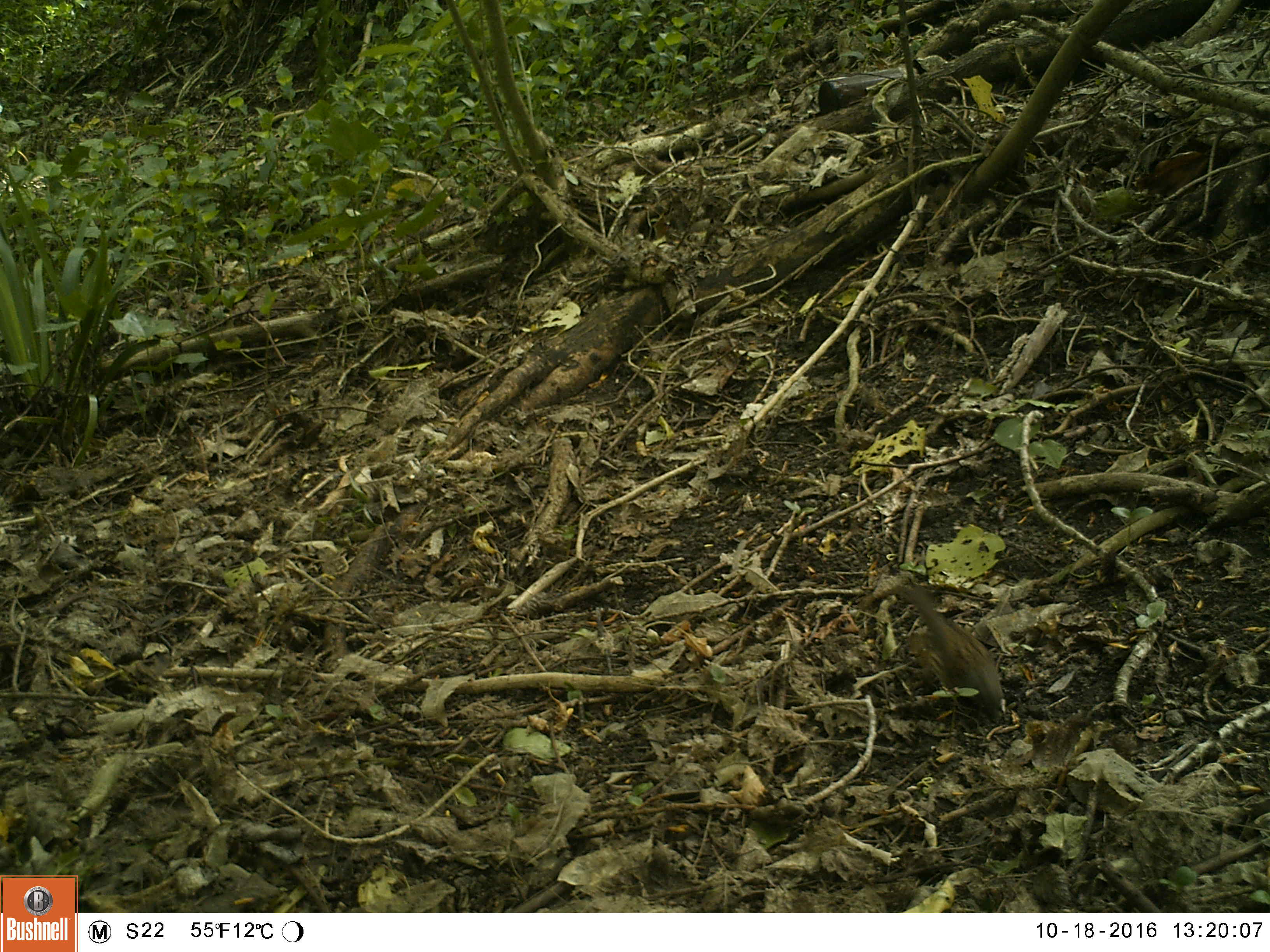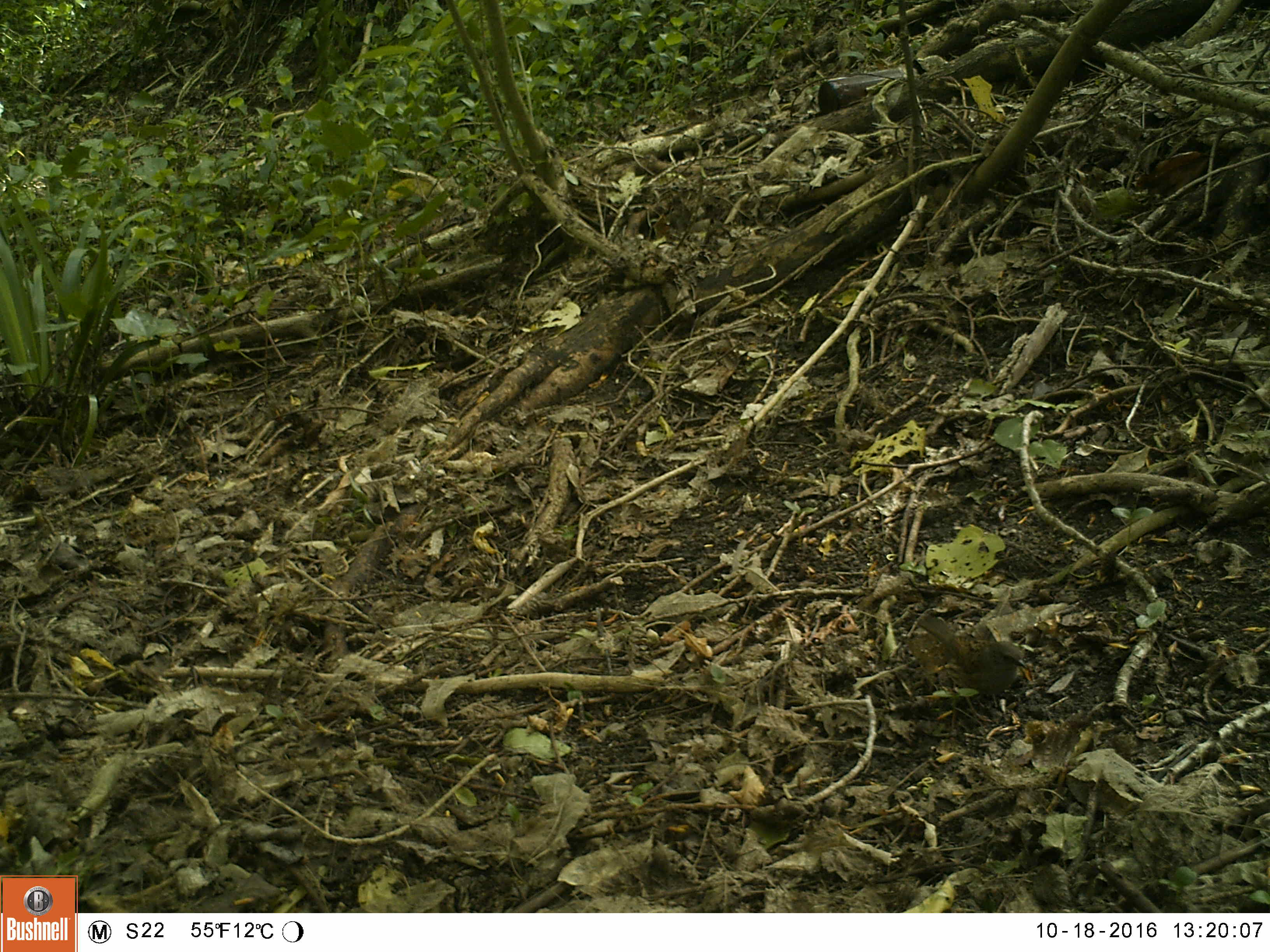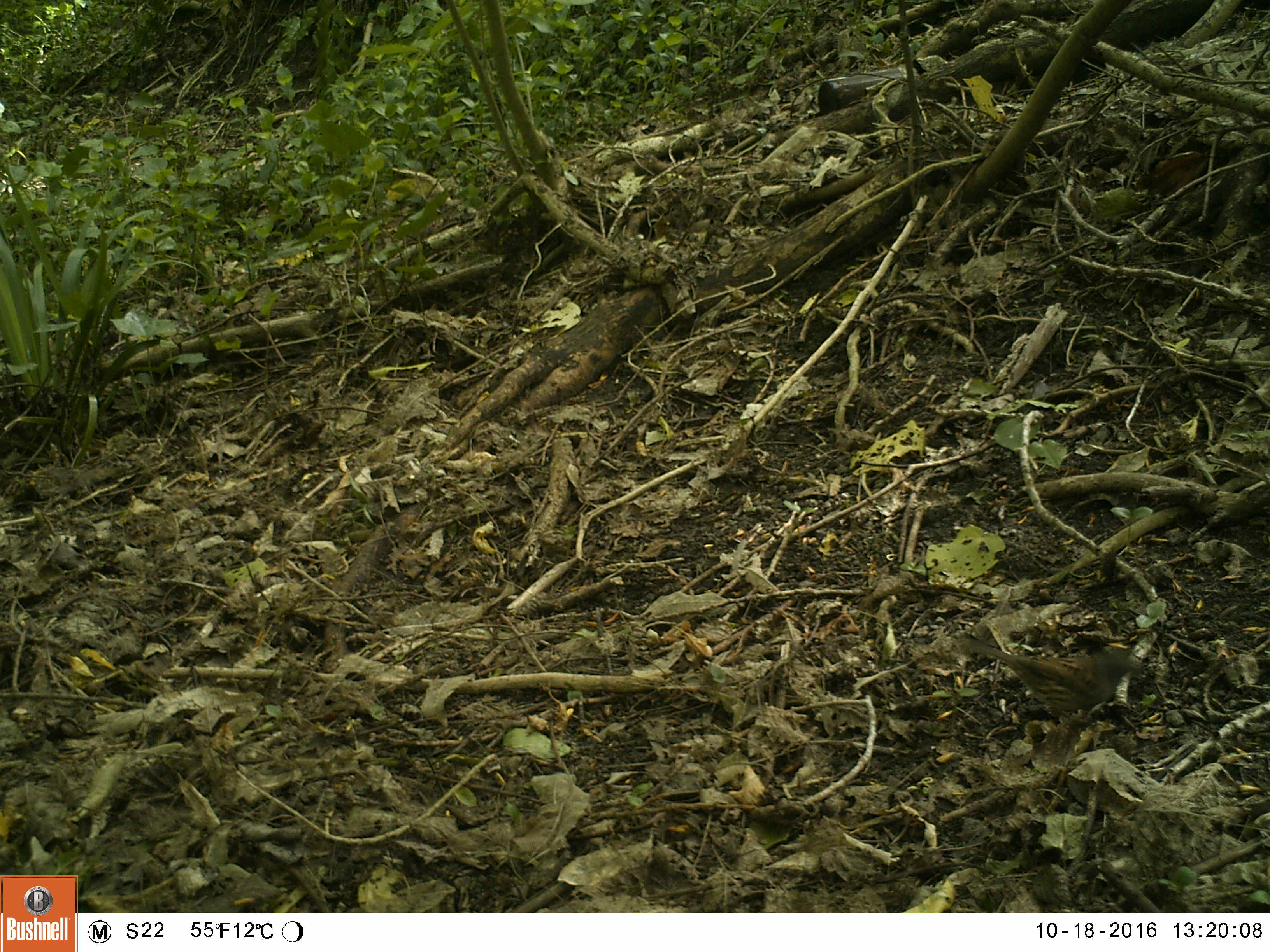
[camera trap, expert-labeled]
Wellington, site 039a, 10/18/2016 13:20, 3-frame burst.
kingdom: Animalia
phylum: Chordata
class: Aves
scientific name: Aves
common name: bird